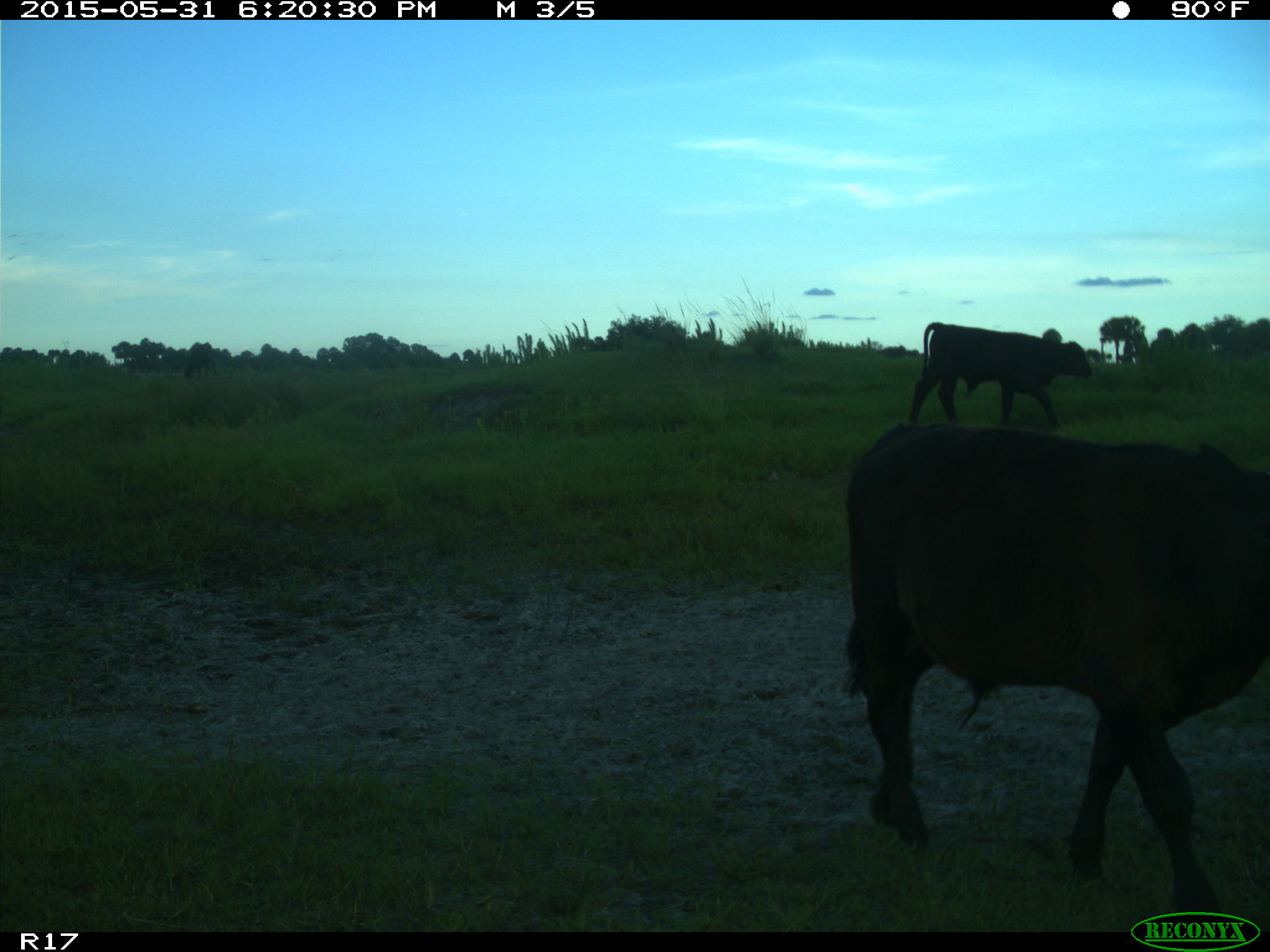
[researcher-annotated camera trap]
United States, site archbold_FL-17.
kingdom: Animalia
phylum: Chordata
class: Mammalia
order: Artiodactyla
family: Bovidae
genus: Bos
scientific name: Bos taurus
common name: domestic cow